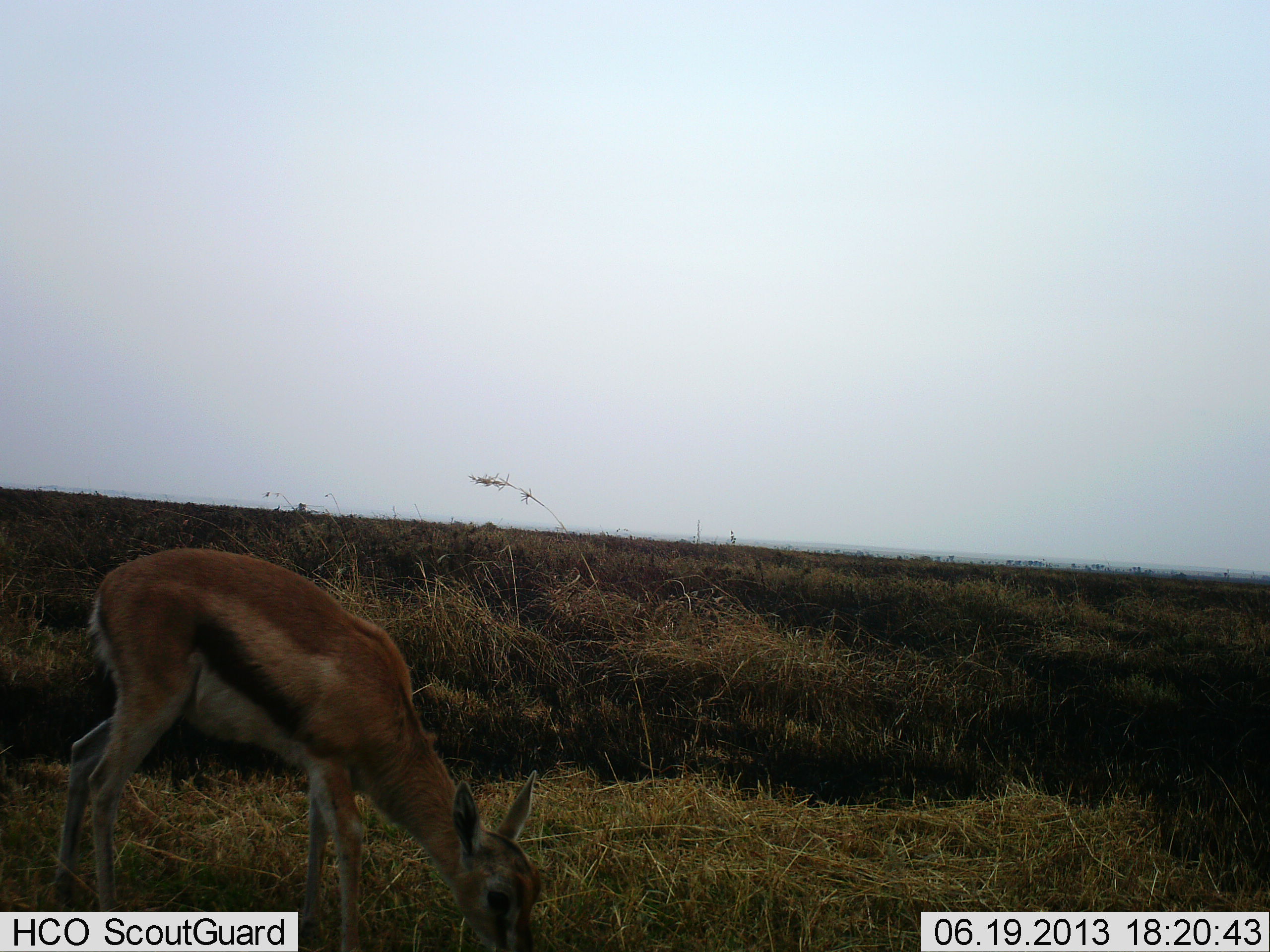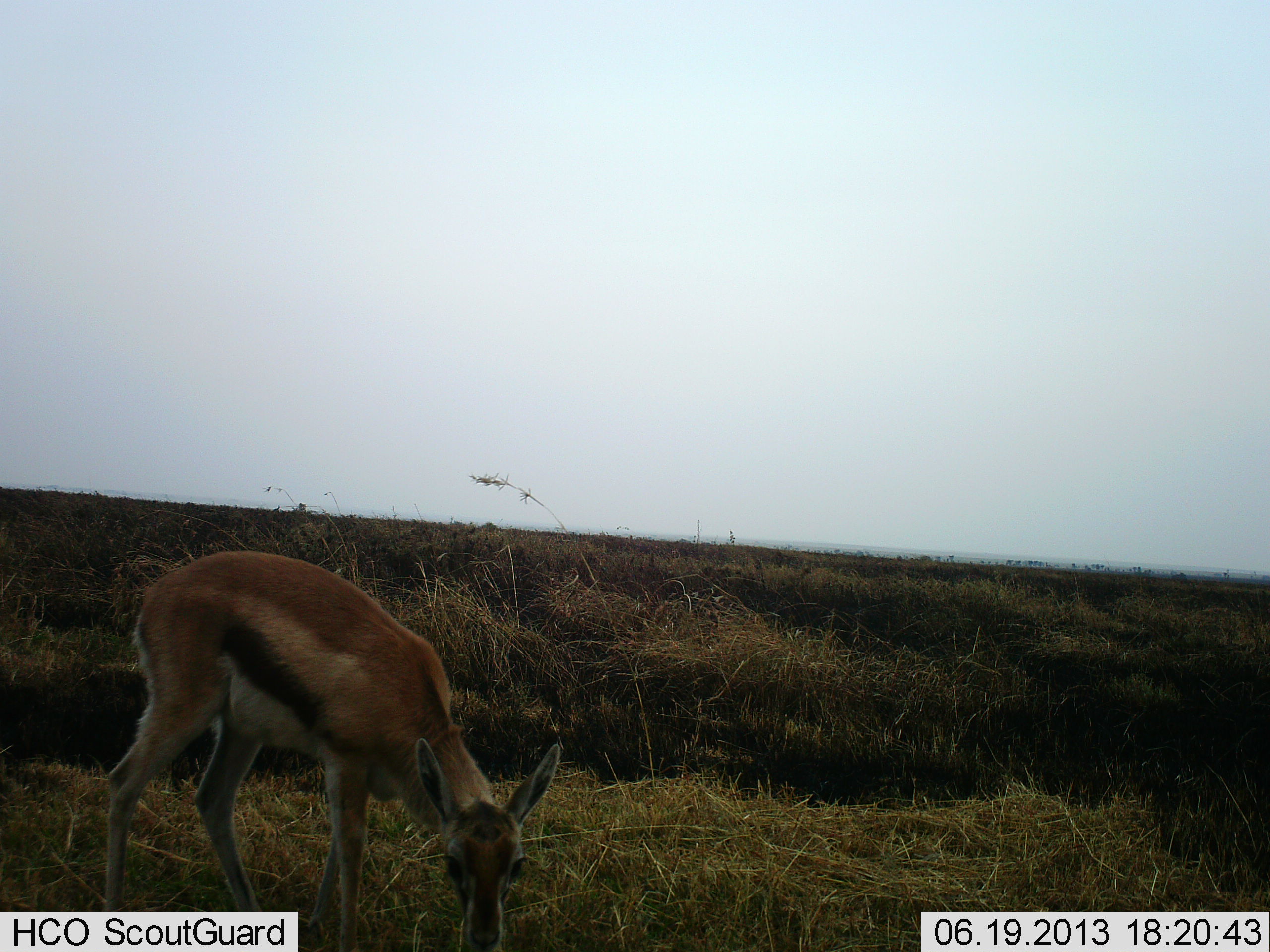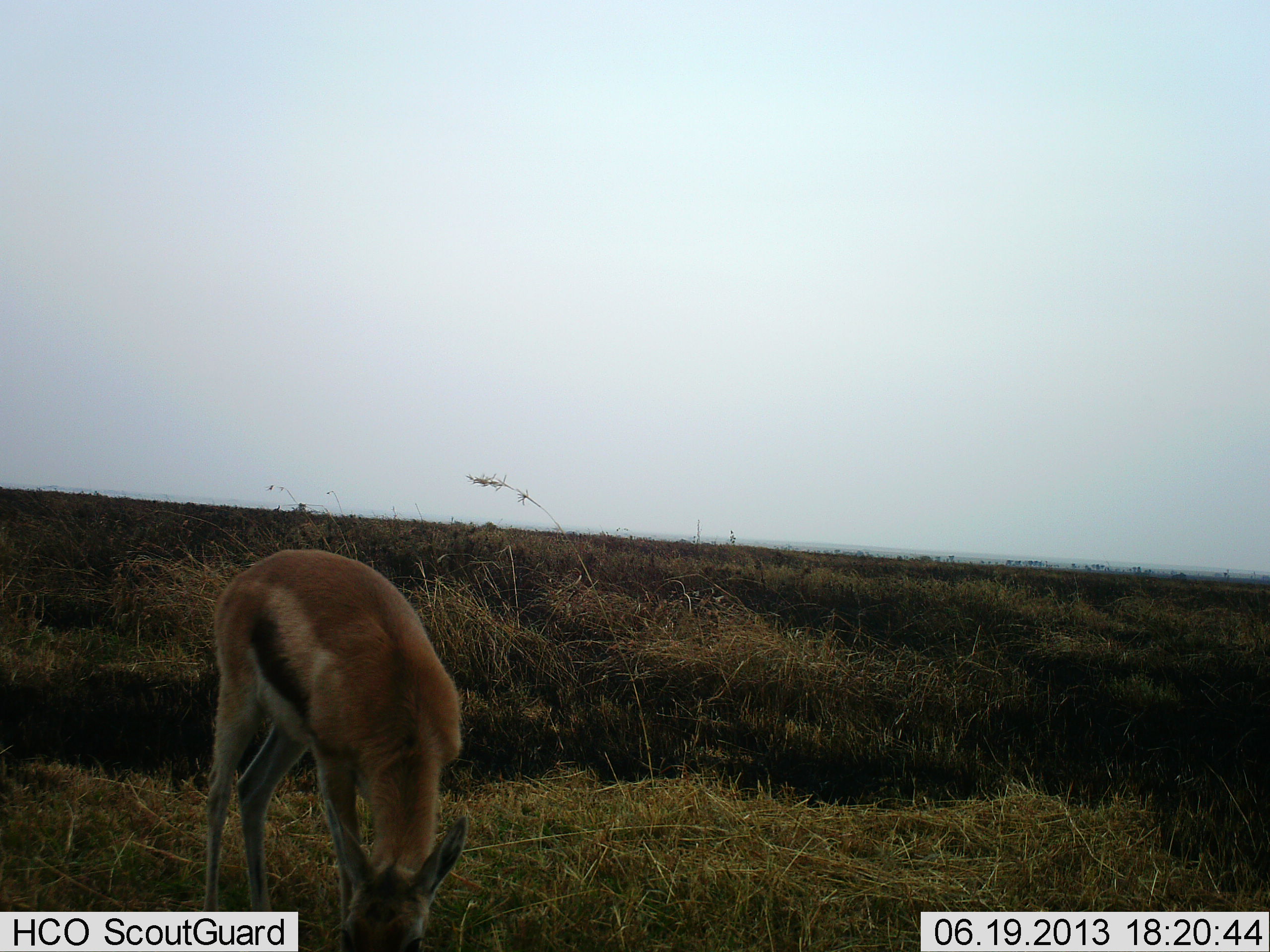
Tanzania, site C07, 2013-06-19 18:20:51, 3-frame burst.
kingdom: Animalia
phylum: Chordata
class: Mammalia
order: Artiodactyla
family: Bovidae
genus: Eudorcas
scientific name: Eudorcas thomsonii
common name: thomson's gazelle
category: gazellethomsons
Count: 1.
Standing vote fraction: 20%.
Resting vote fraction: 0%.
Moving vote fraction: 0%.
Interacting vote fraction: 0%.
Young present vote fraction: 10%.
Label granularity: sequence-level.